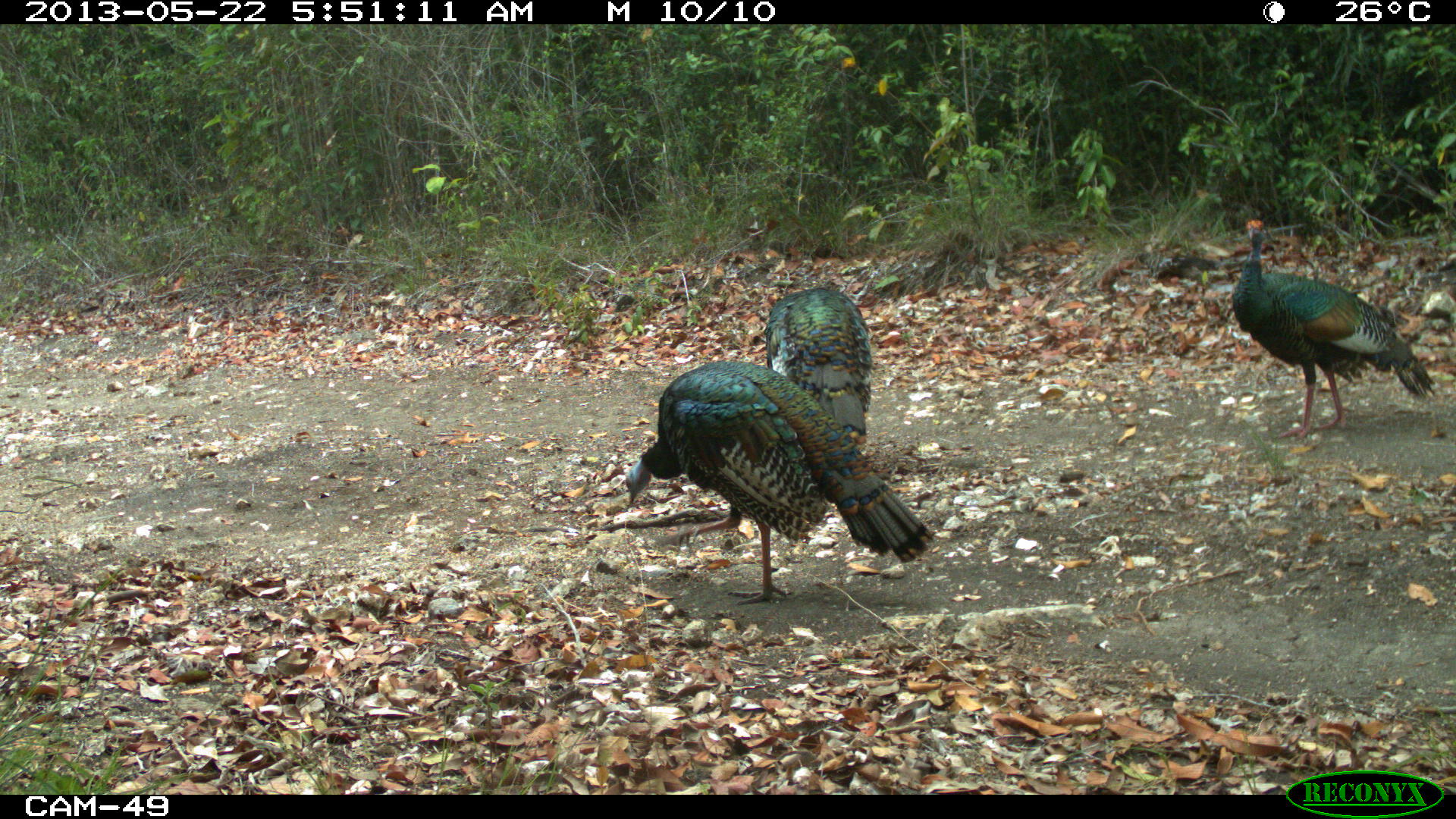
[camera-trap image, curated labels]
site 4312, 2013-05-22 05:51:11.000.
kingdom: Animalia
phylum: Chordata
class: Aves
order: Galliformes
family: Phasianidae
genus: Meleagris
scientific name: Meleagris ocellata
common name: ocellated turkey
Meleagris ocellata (ocellated turkey), count 3.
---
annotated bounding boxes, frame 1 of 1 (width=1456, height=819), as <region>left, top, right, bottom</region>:
meleagris ocellata: <region>618, 360, 935, 606</region>; <region>1226, 219, 1431, 442</region>; <region>764, 286, 871, 445</region>